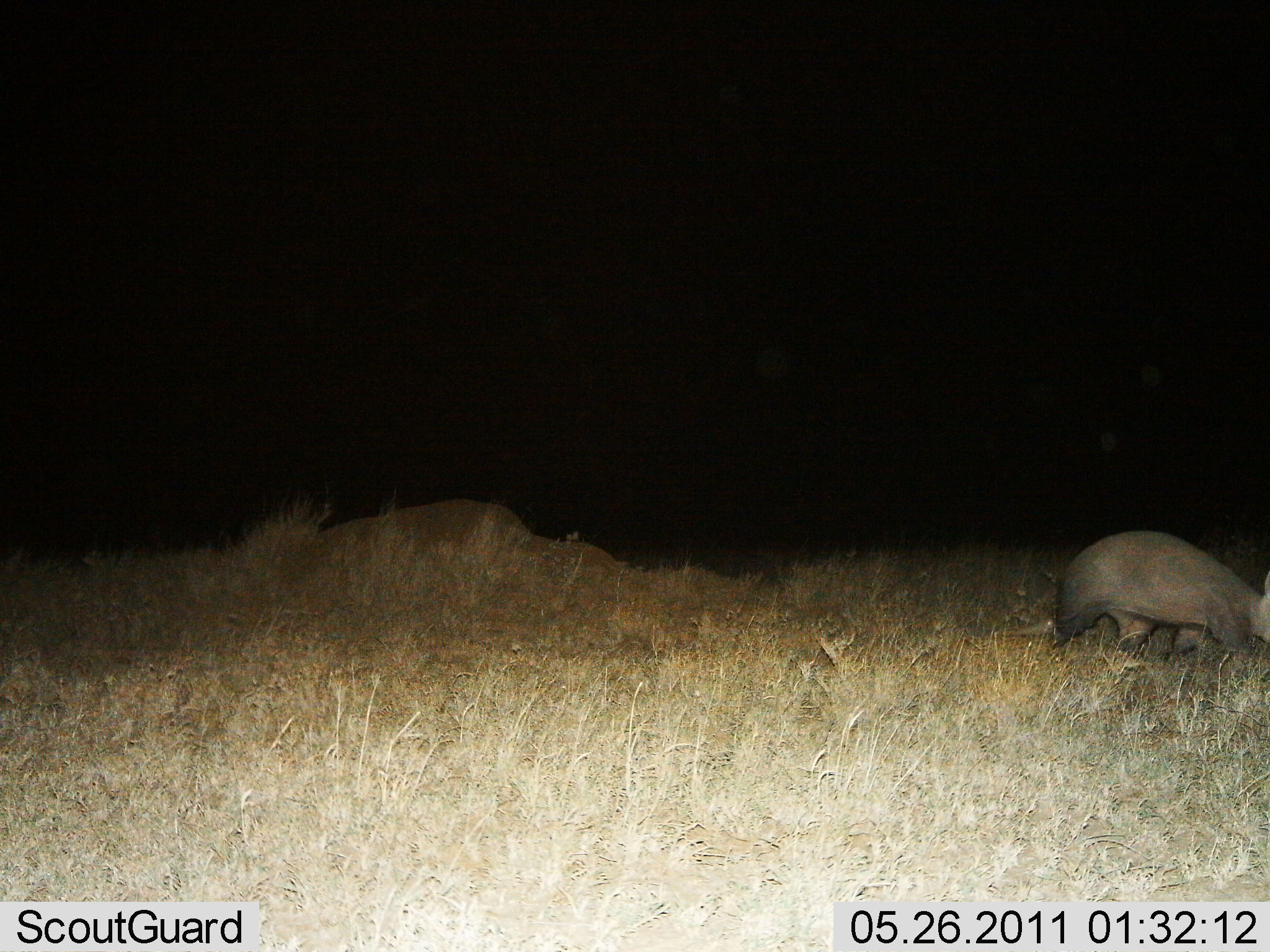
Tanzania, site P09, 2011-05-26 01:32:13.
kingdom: Animalia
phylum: Chordata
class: Mammalia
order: Tubulidentata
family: Orycteropodidae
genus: Orycteropus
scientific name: Orycteropus afer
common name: aardvark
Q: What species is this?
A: Aardvark (Orycteropus afer).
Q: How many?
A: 1.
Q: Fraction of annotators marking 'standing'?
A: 9%.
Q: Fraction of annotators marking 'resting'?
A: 0%.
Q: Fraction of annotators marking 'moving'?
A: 91%.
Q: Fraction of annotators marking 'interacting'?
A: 0%.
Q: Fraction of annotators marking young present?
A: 0%.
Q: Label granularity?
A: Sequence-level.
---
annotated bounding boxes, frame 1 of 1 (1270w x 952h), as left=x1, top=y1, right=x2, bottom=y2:
animal: left=1010, top=524, right=1270, bottom=683